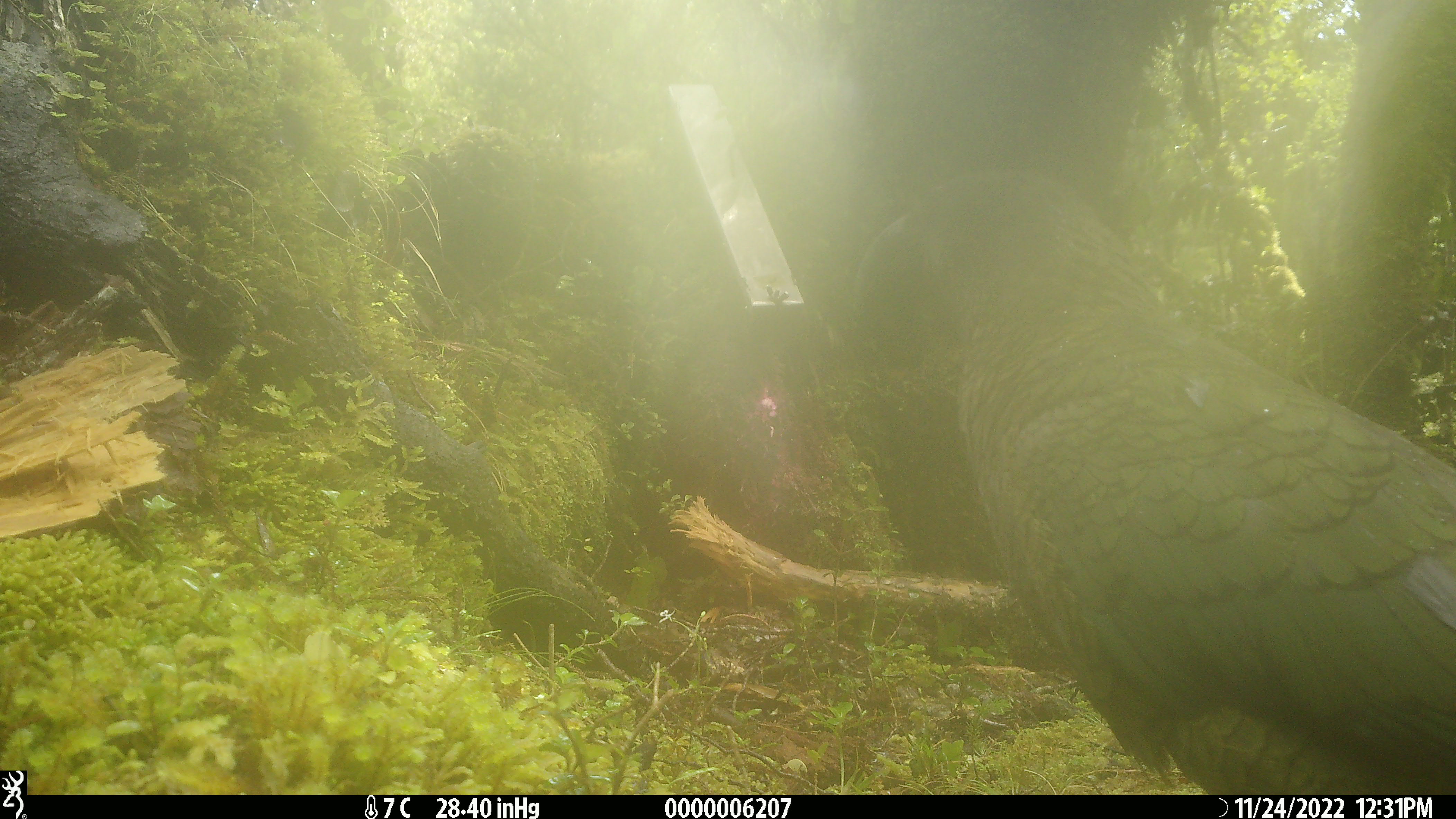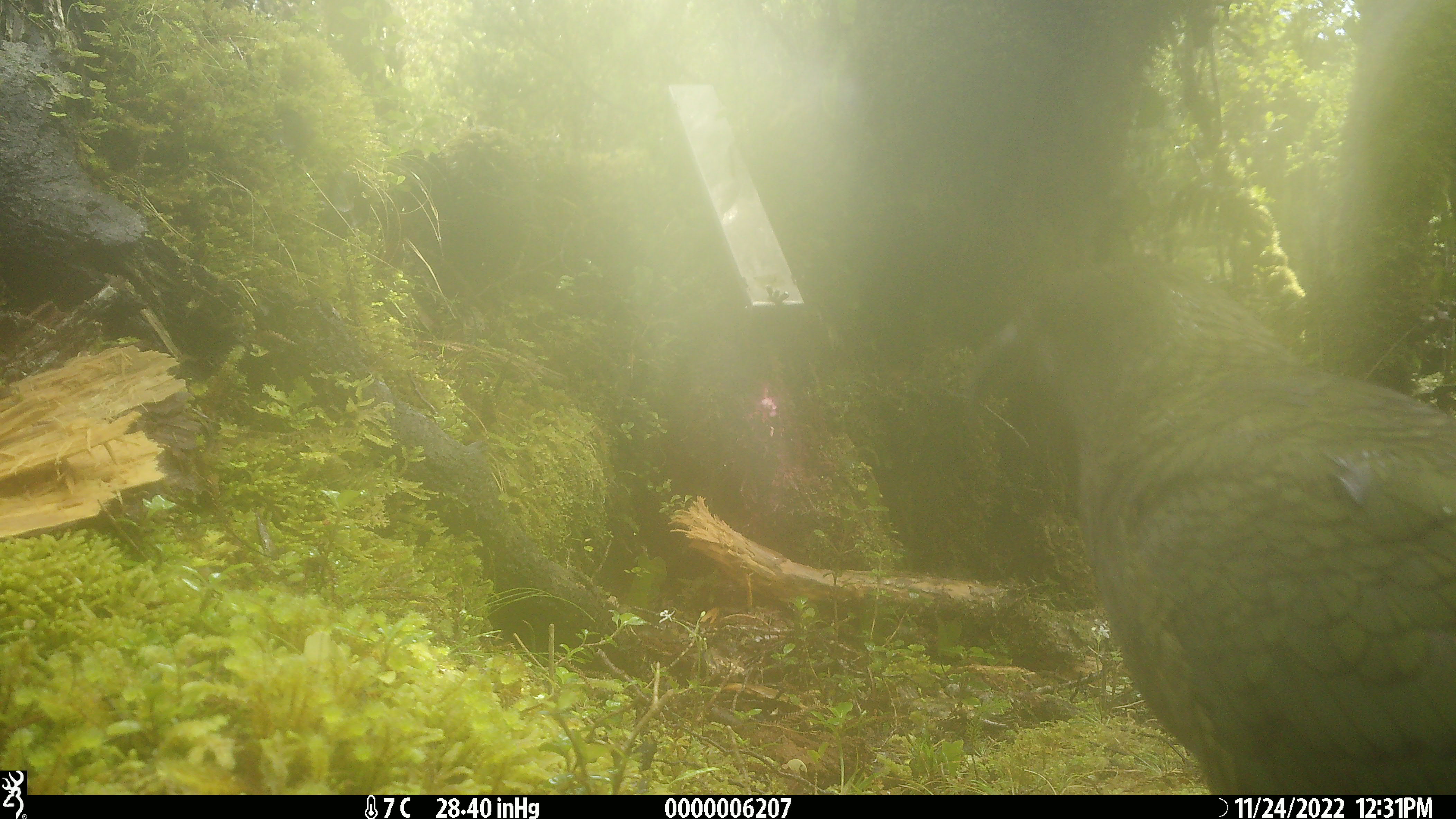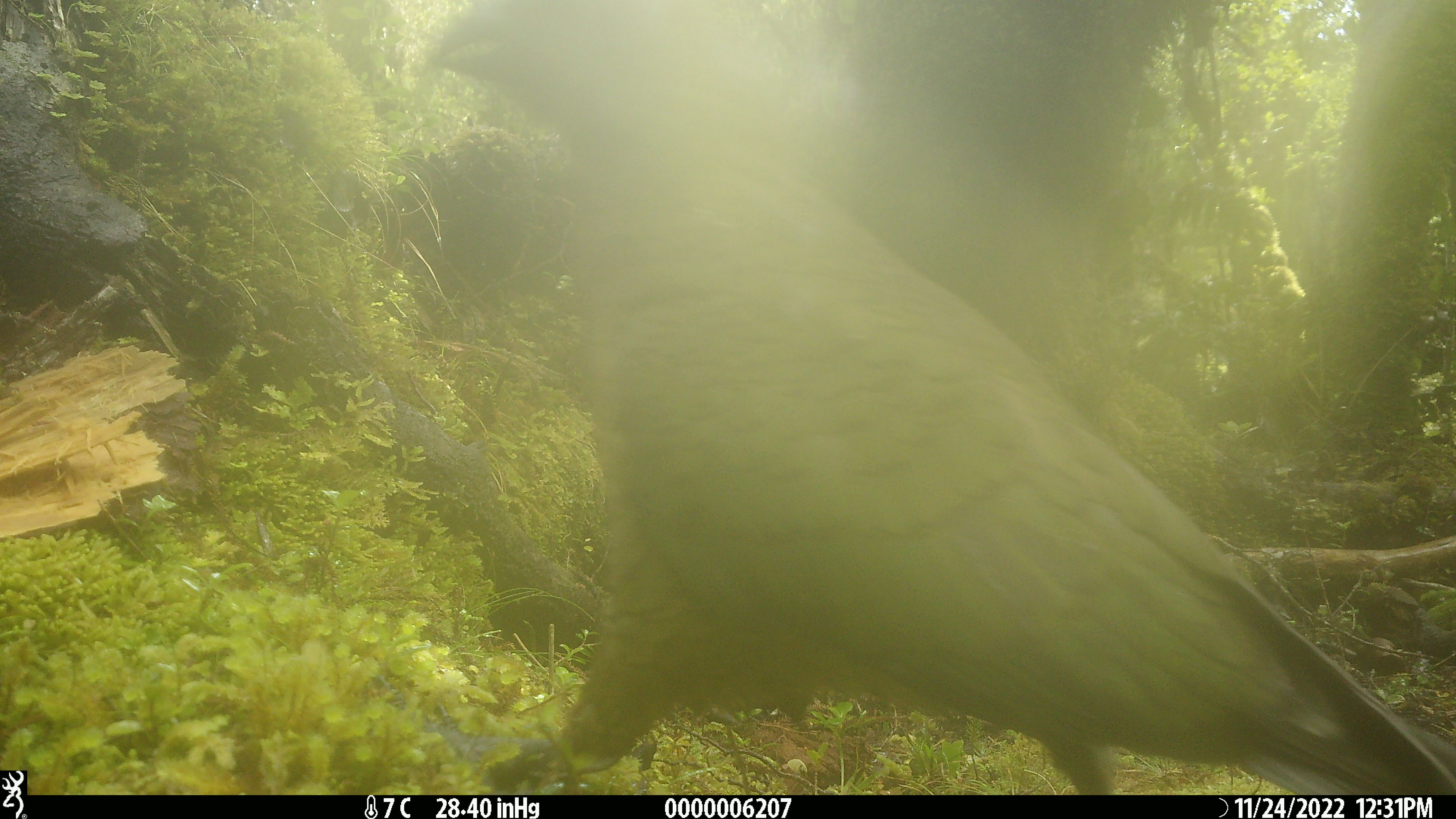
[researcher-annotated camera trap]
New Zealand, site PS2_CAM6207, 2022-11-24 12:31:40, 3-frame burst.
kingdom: Animalia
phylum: Chordata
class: Aves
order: Psittaciformes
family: Strigopidae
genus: Nestor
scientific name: Nestor notabilis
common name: kea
Kea (Nestor notabilis).